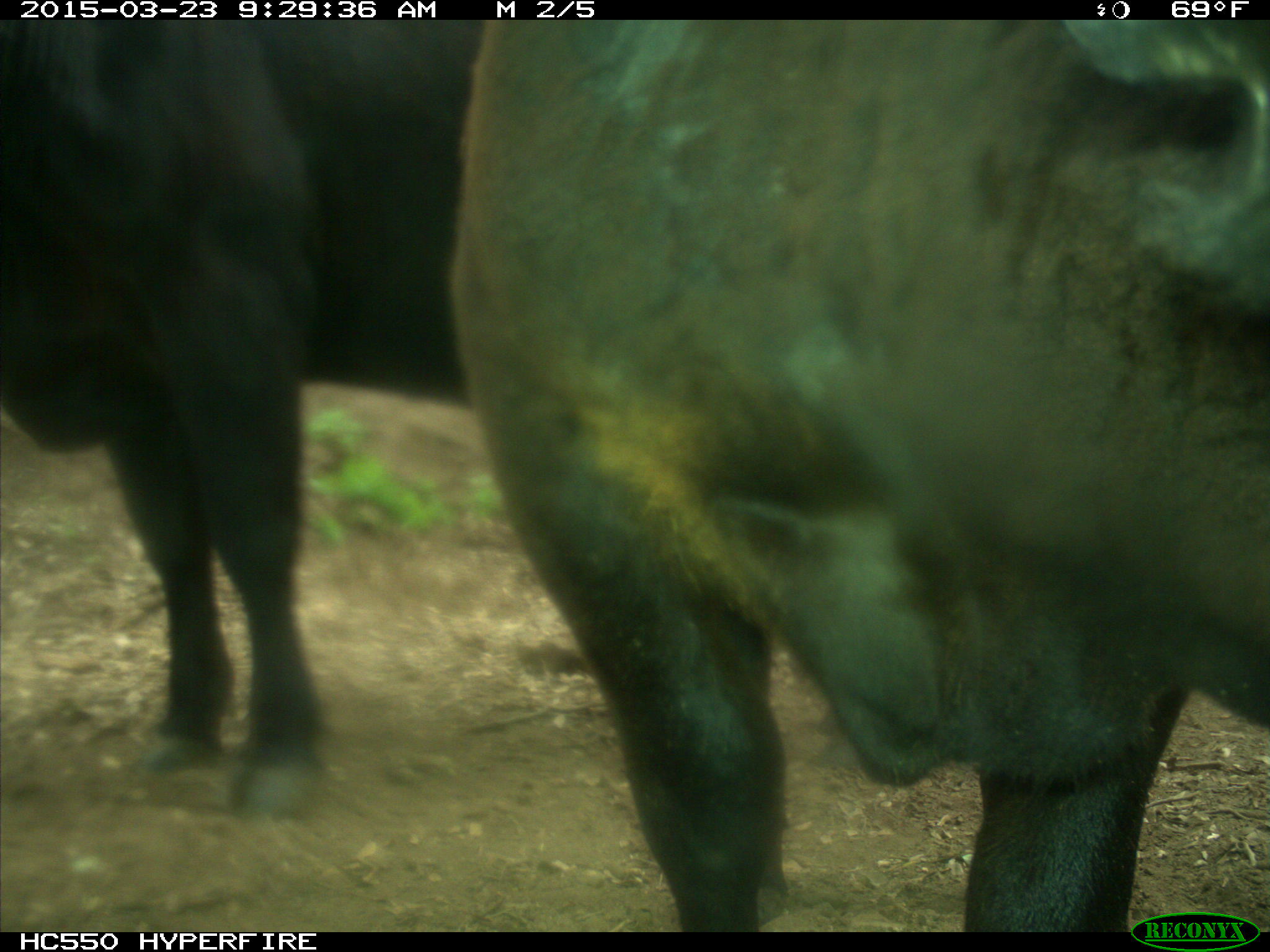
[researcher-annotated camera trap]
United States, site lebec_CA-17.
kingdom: Animalia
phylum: Chordata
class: Mammalia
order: Artiodactyla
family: Bovidae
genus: Bos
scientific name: Bos taurus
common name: domestic cow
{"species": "Bos taurus (domestic cow)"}